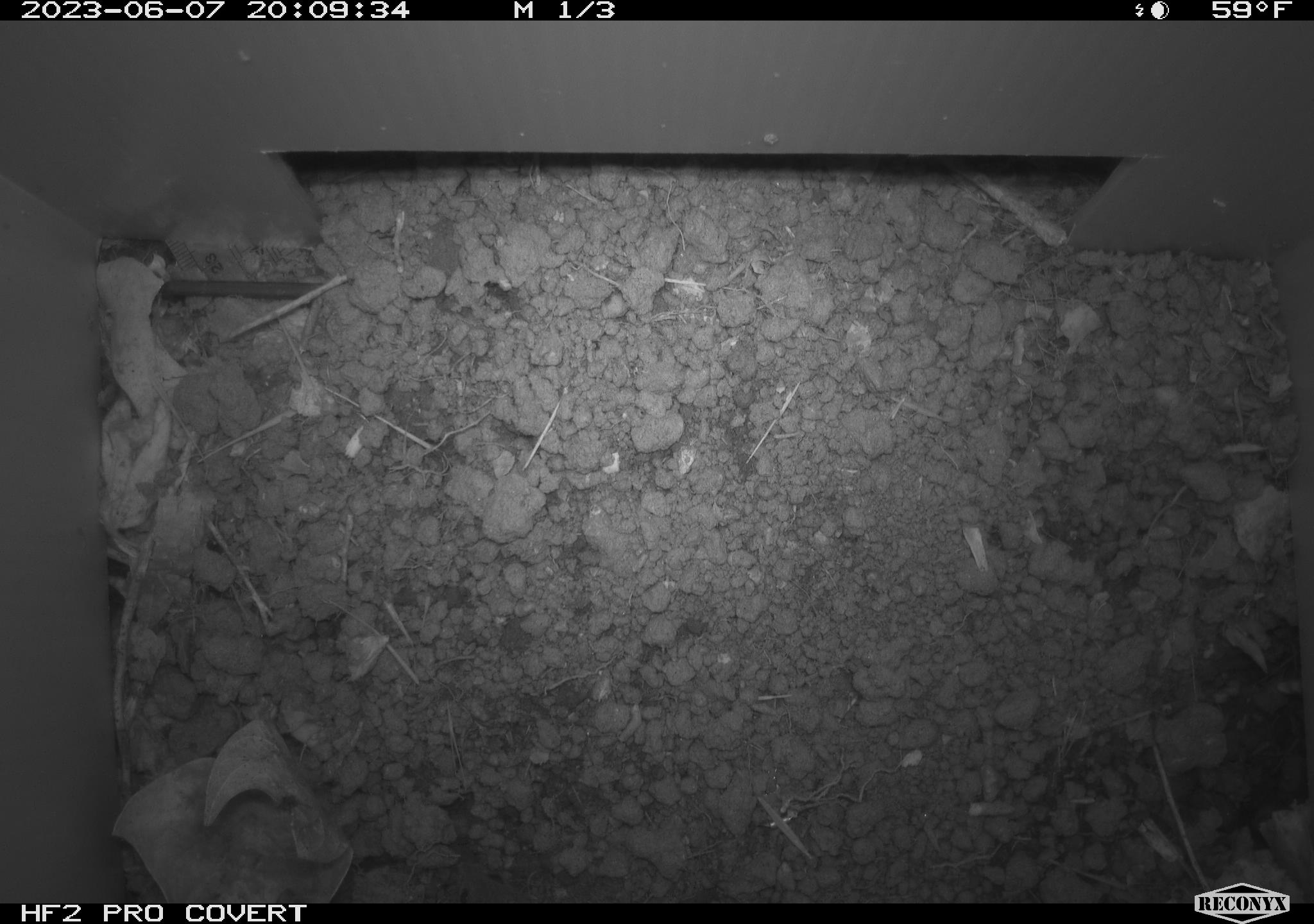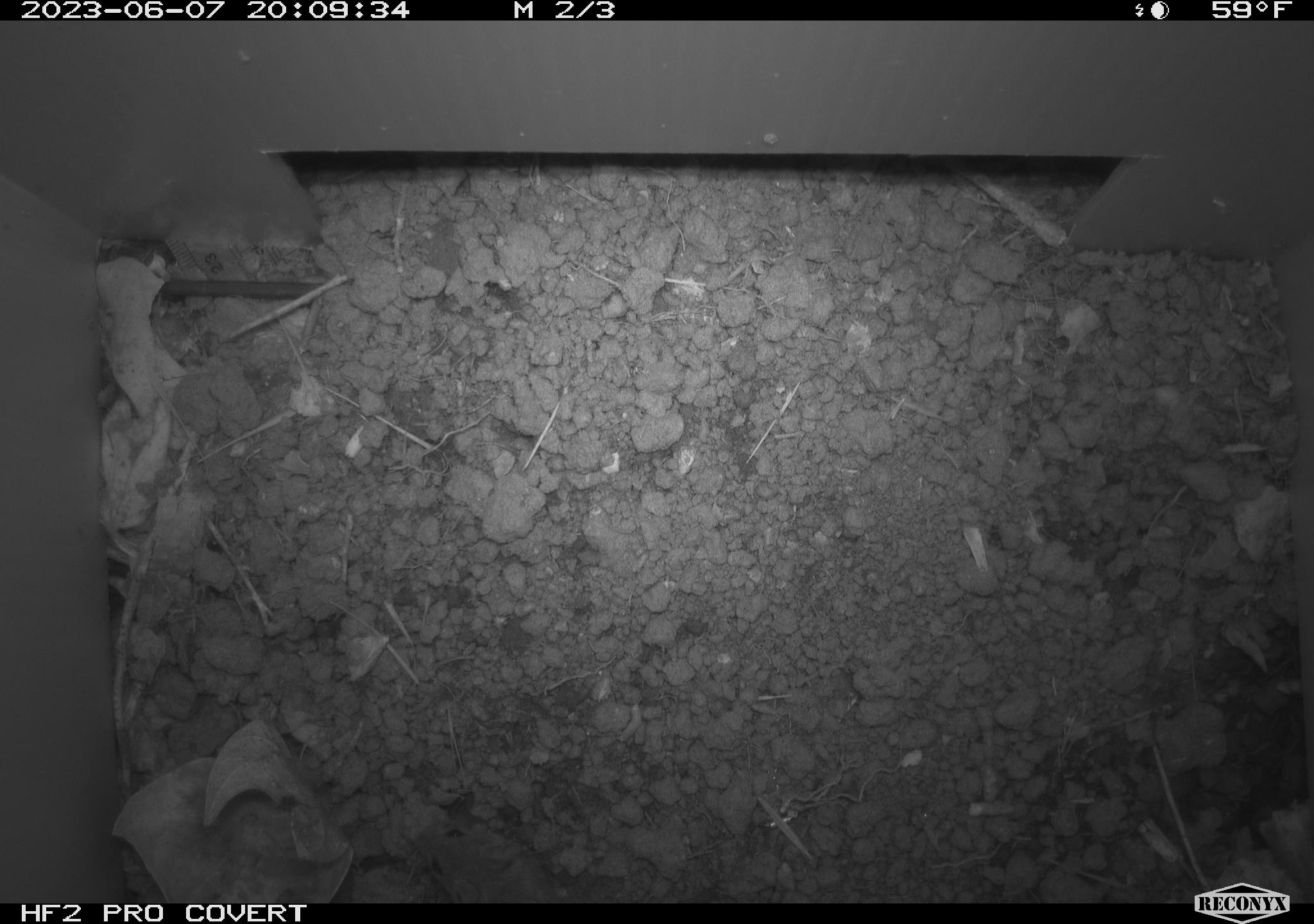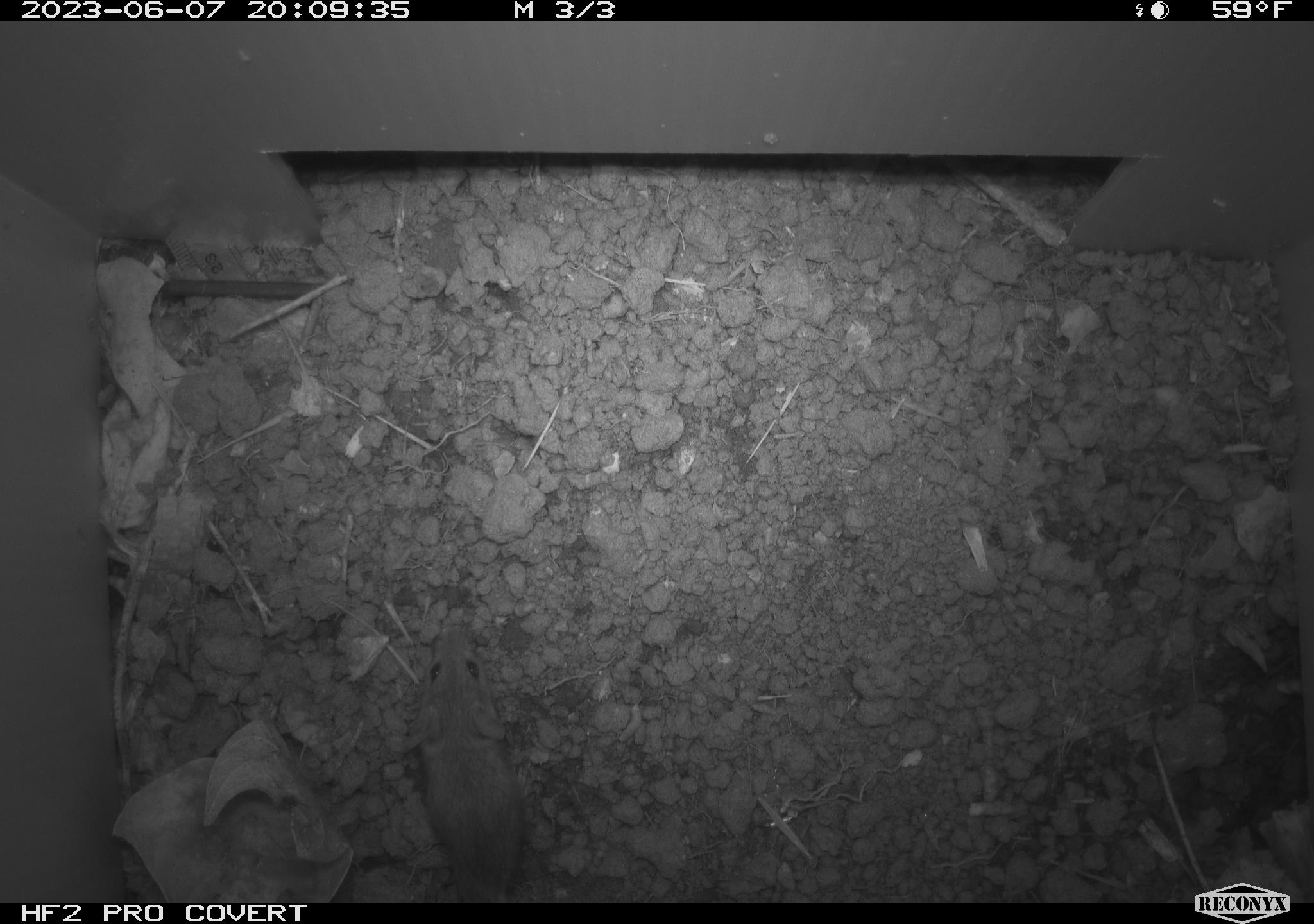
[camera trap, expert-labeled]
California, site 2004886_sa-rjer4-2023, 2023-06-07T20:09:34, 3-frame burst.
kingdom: Animalia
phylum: Chordata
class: Mammalia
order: Rodentia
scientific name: Rodentia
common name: mouse species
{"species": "mouse species (Rodentia)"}